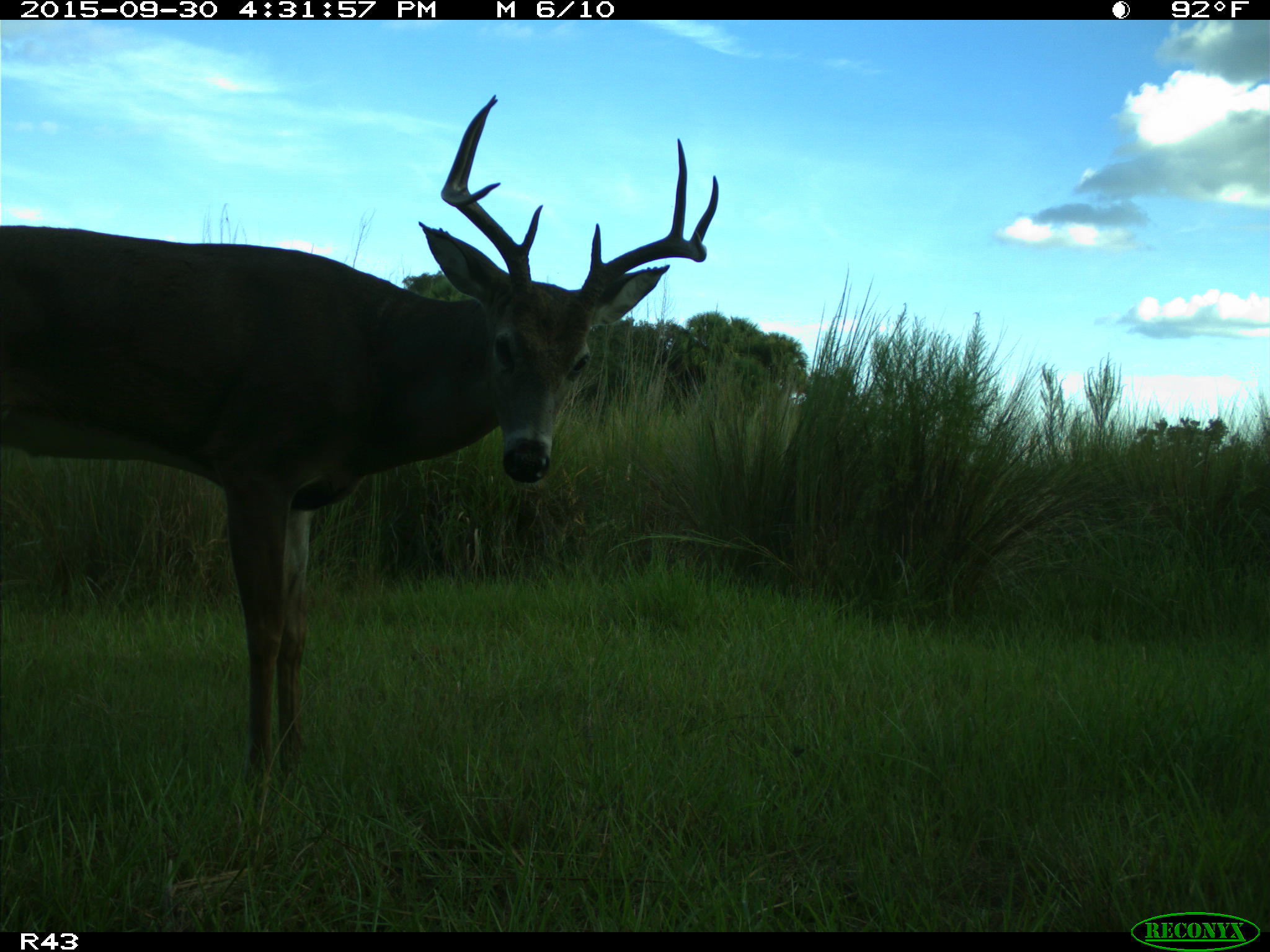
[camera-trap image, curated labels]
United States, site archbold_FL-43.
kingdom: Animalia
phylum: Chordata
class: Mammalia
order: Artiodactyla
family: Cervidae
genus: Odocoileus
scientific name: Odocoileus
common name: deer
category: unidentified deer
Unidentified deer (deer) (Odocoileus).